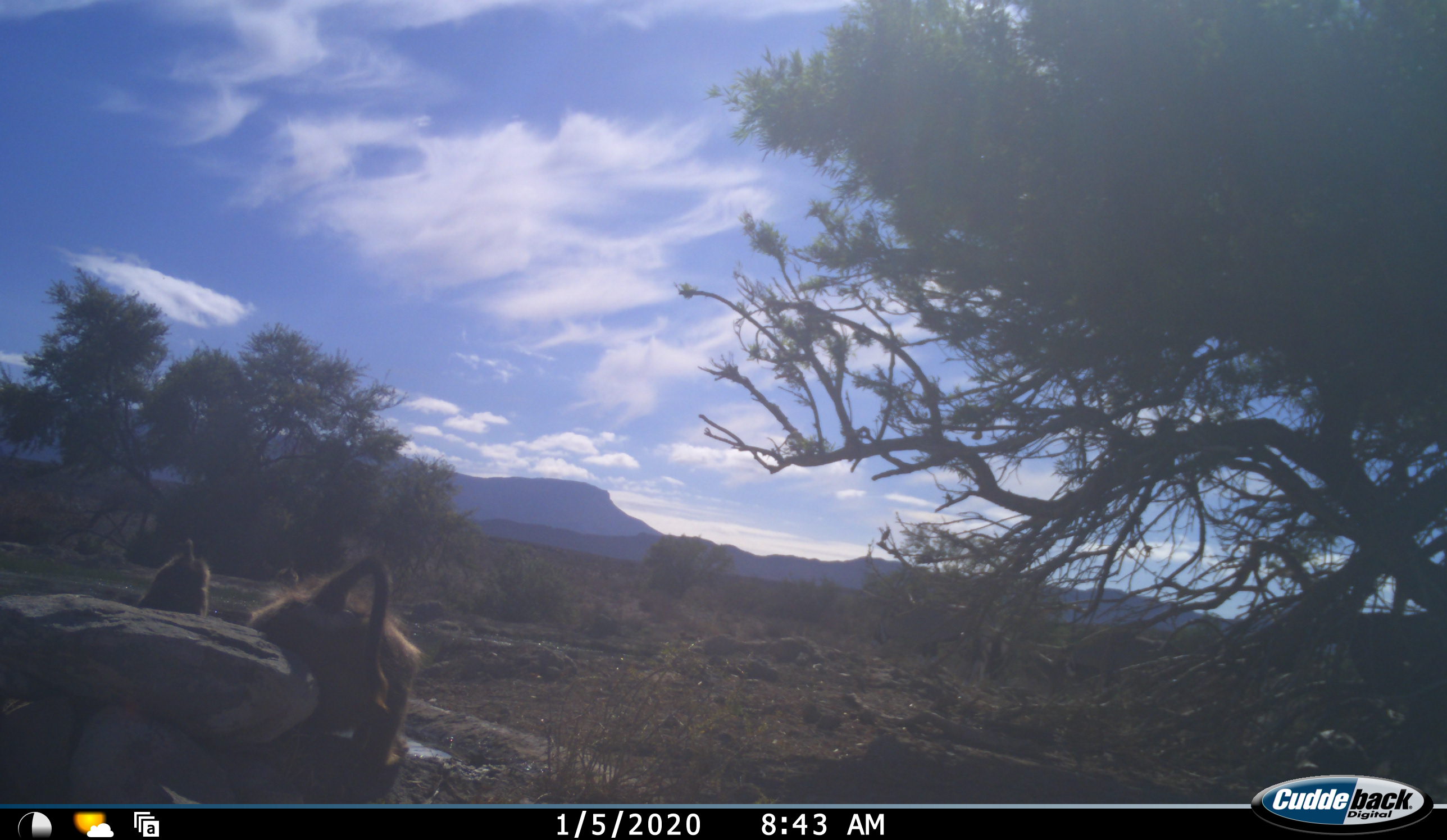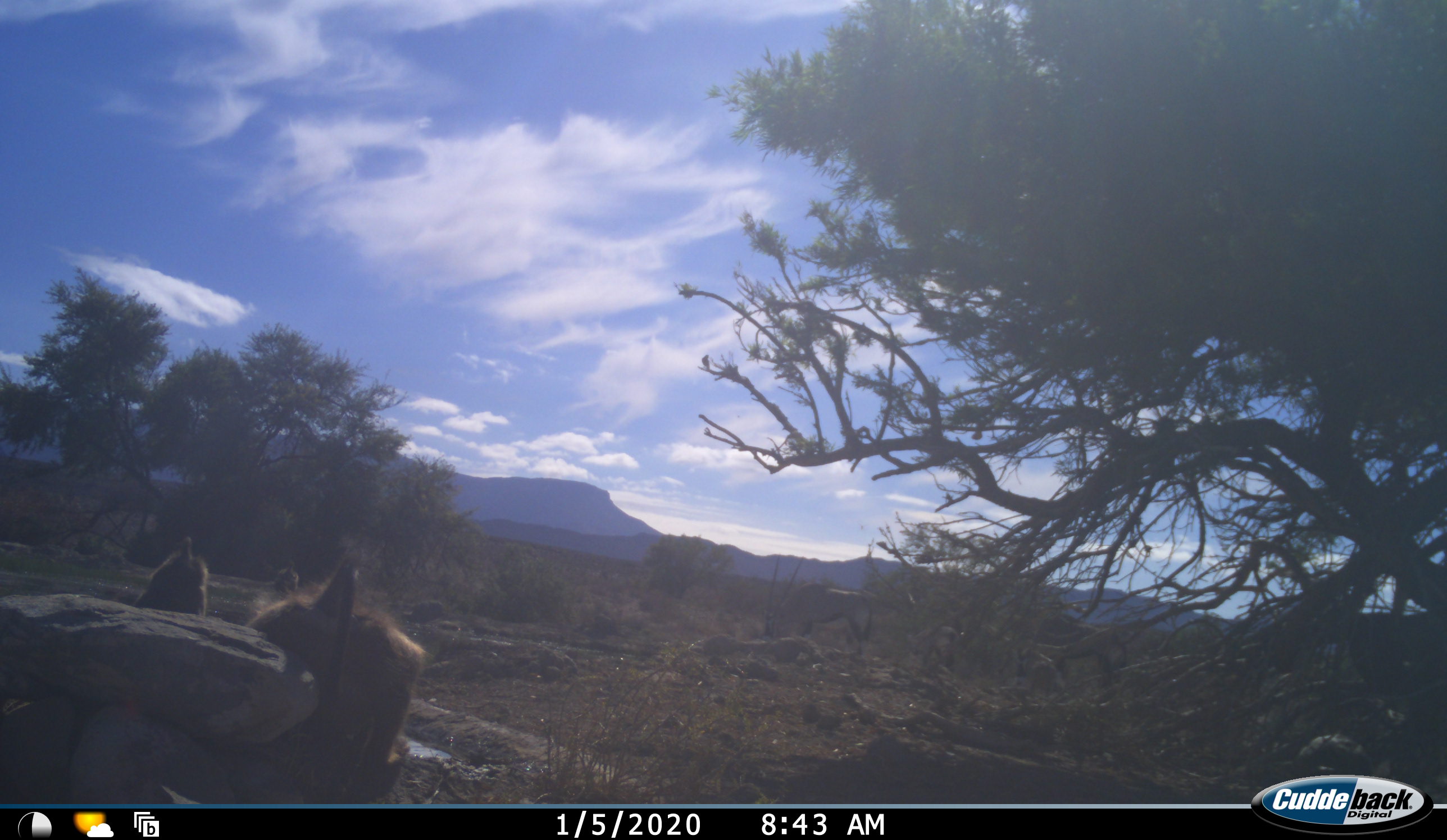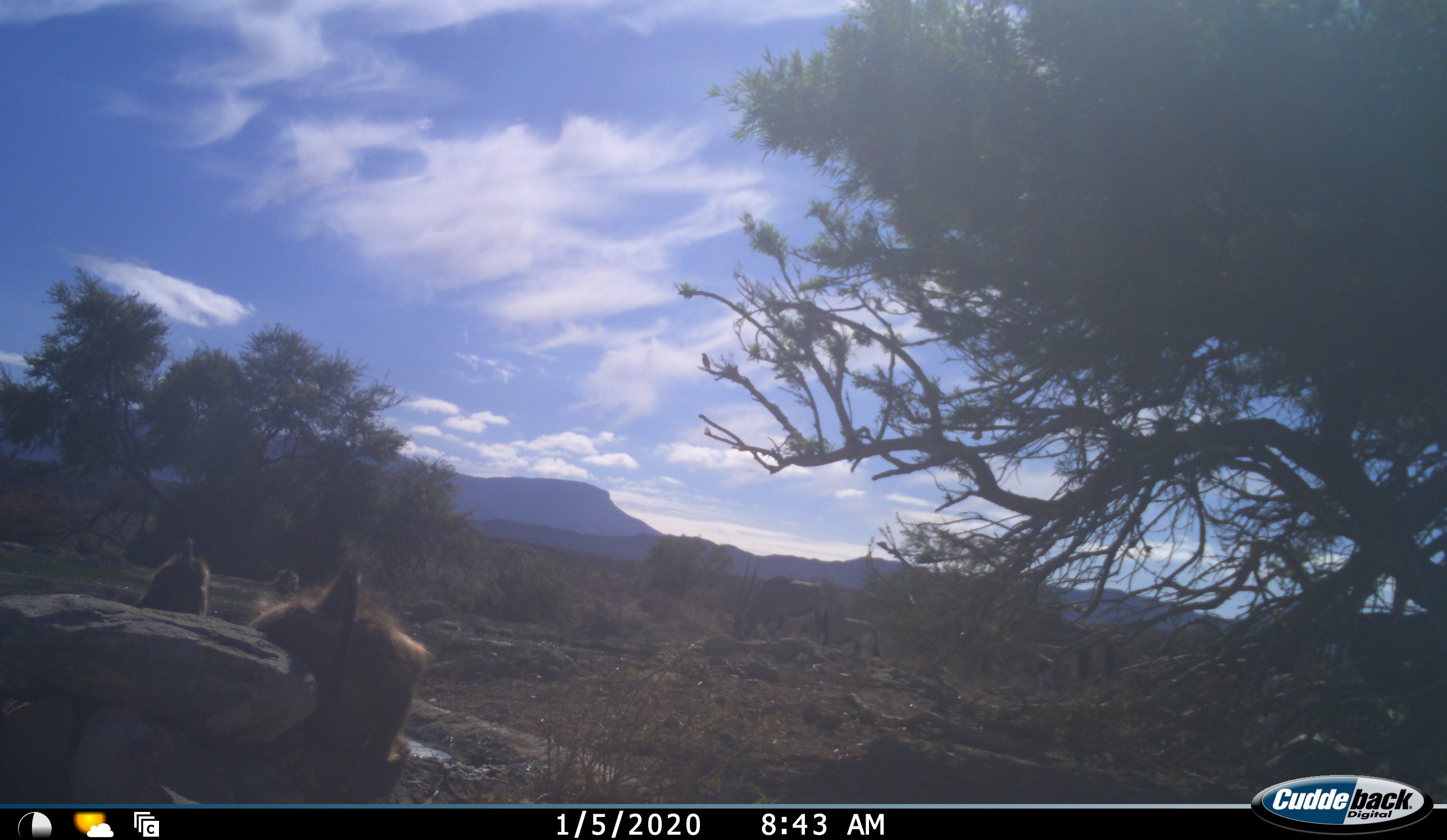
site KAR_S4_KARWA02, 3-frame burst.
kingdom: Animalia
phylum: Chordata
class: Mammalia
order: Primates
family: Cercopithecidae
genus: Papio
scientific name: Papio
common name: baboon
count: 2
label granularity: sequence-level